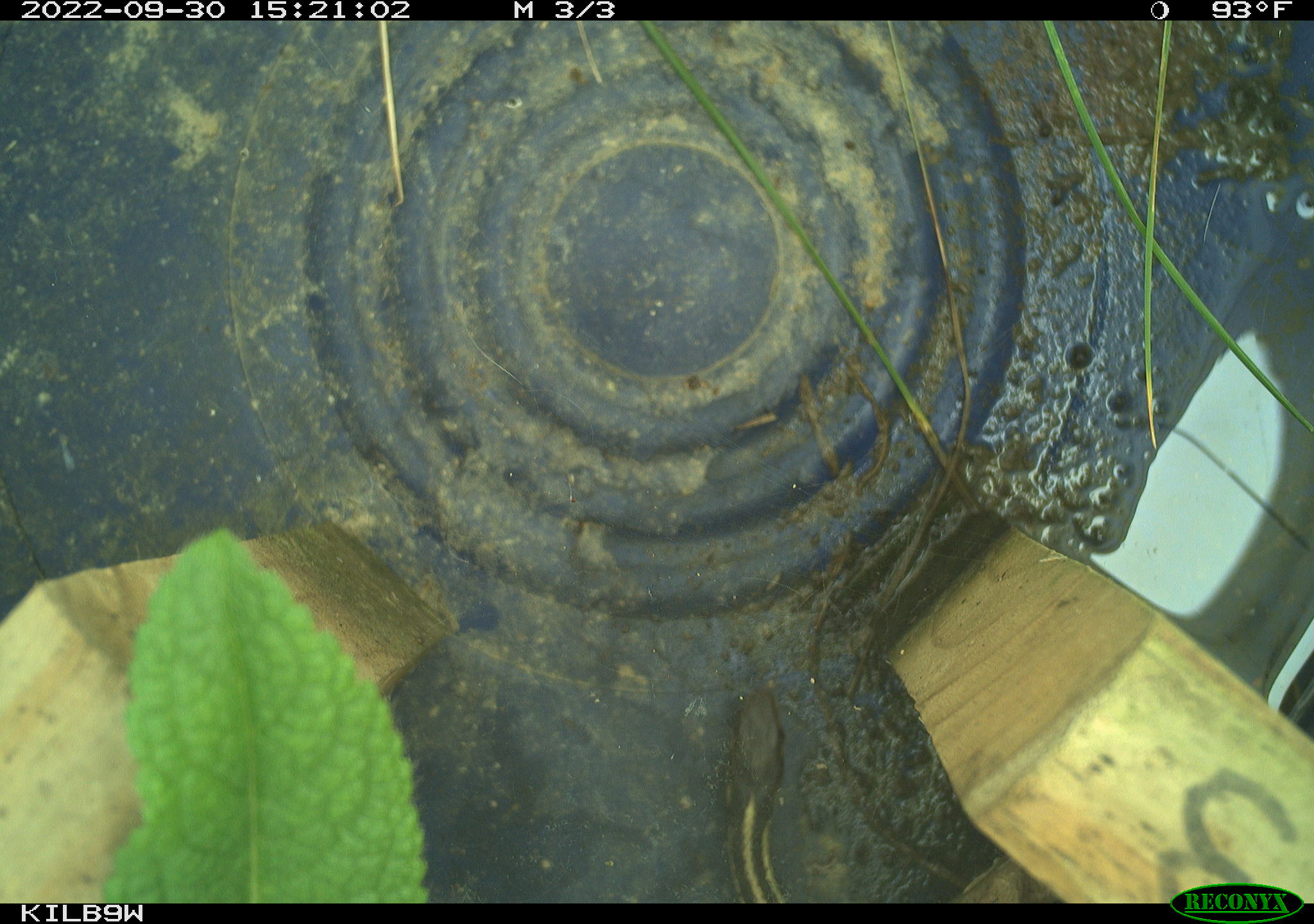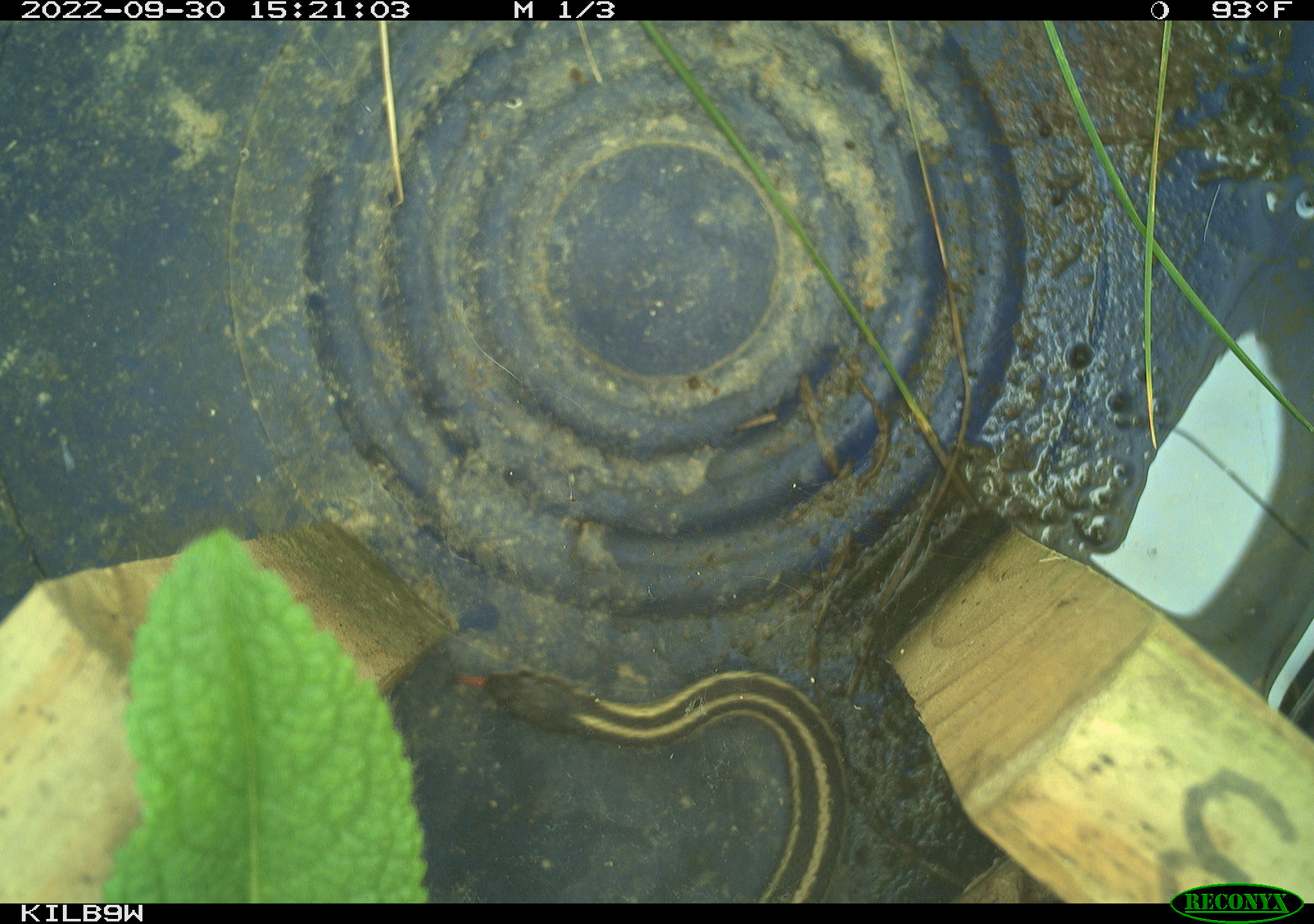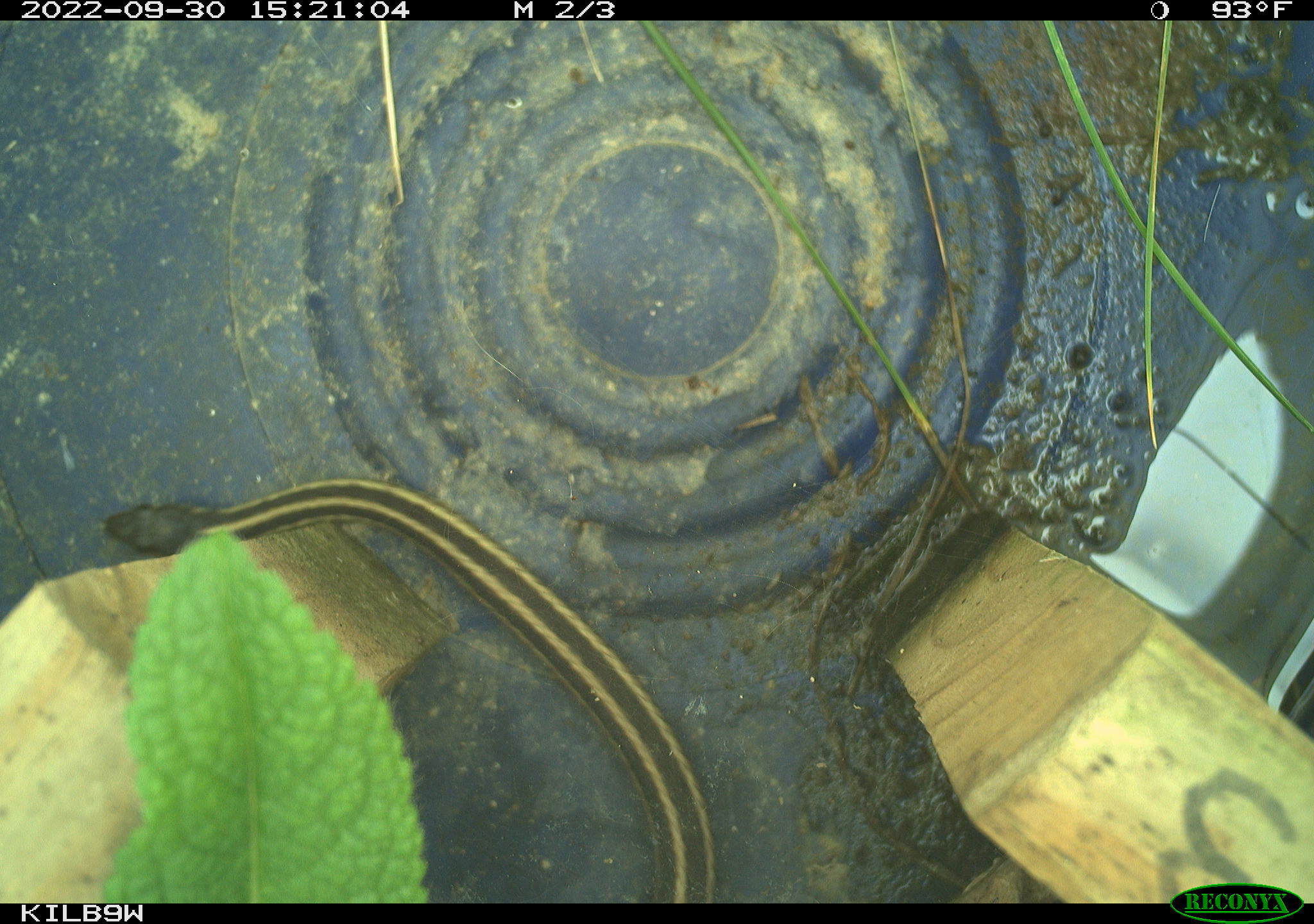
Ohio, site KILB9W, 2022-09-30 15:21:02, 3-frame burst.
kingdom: Animalia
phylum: Chordata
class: Reptilia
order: Squamata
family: Colubridae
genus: Thamnophis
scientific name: Thamnophis sirtalis sirtalis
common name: eastern gartersnake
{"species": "eastern gartersnake (Thamnophis sirtalis sirtalis)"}